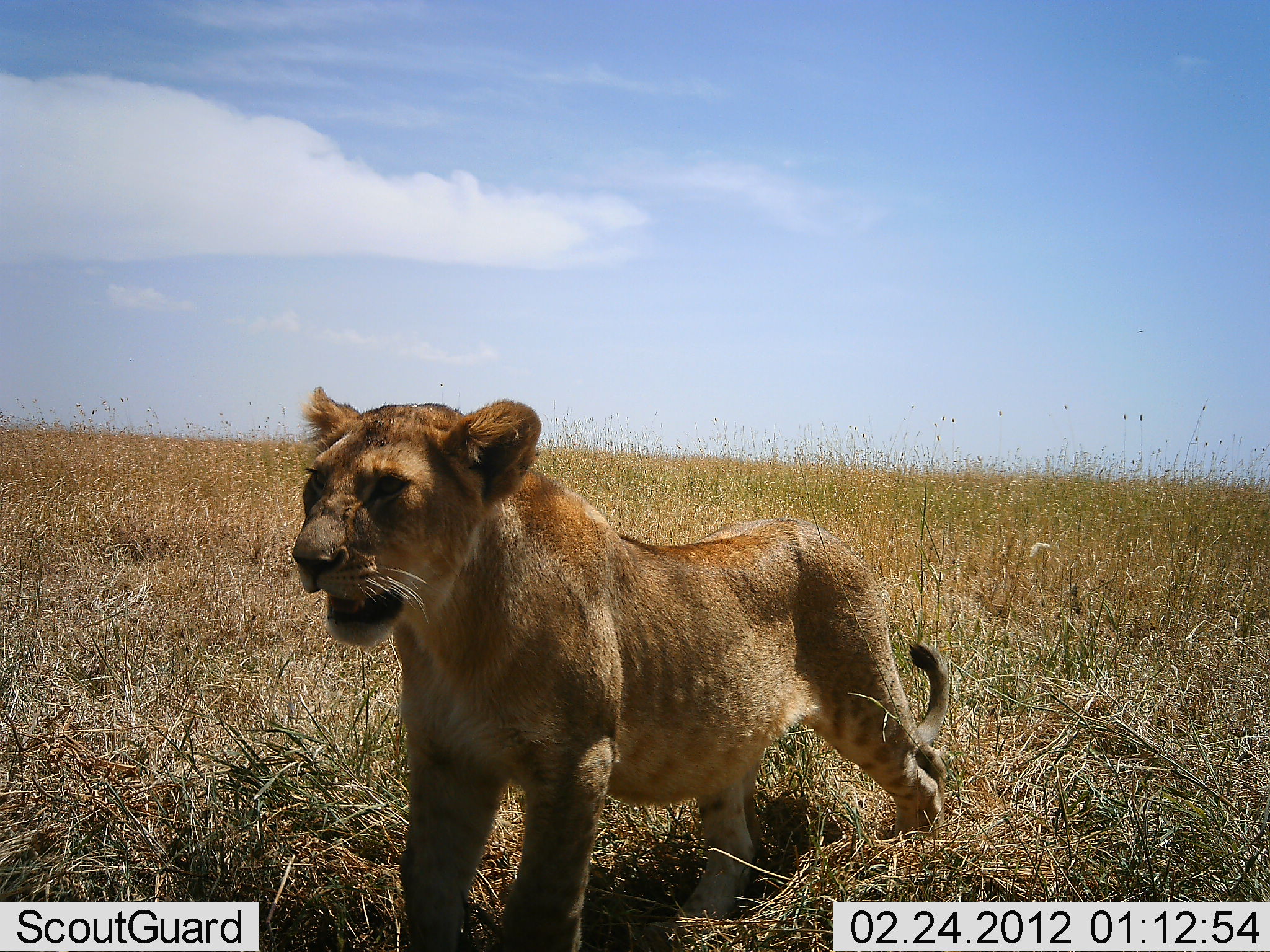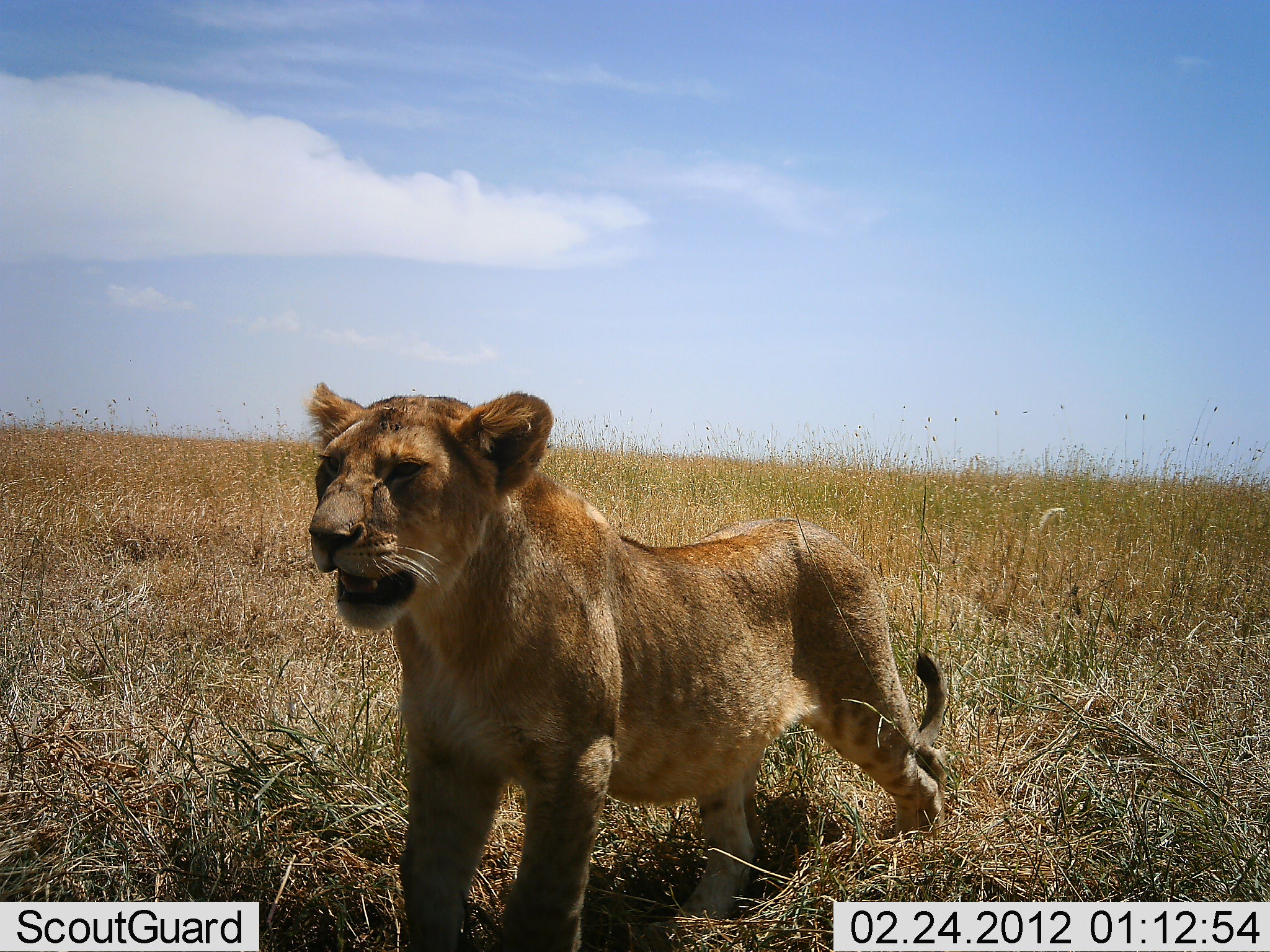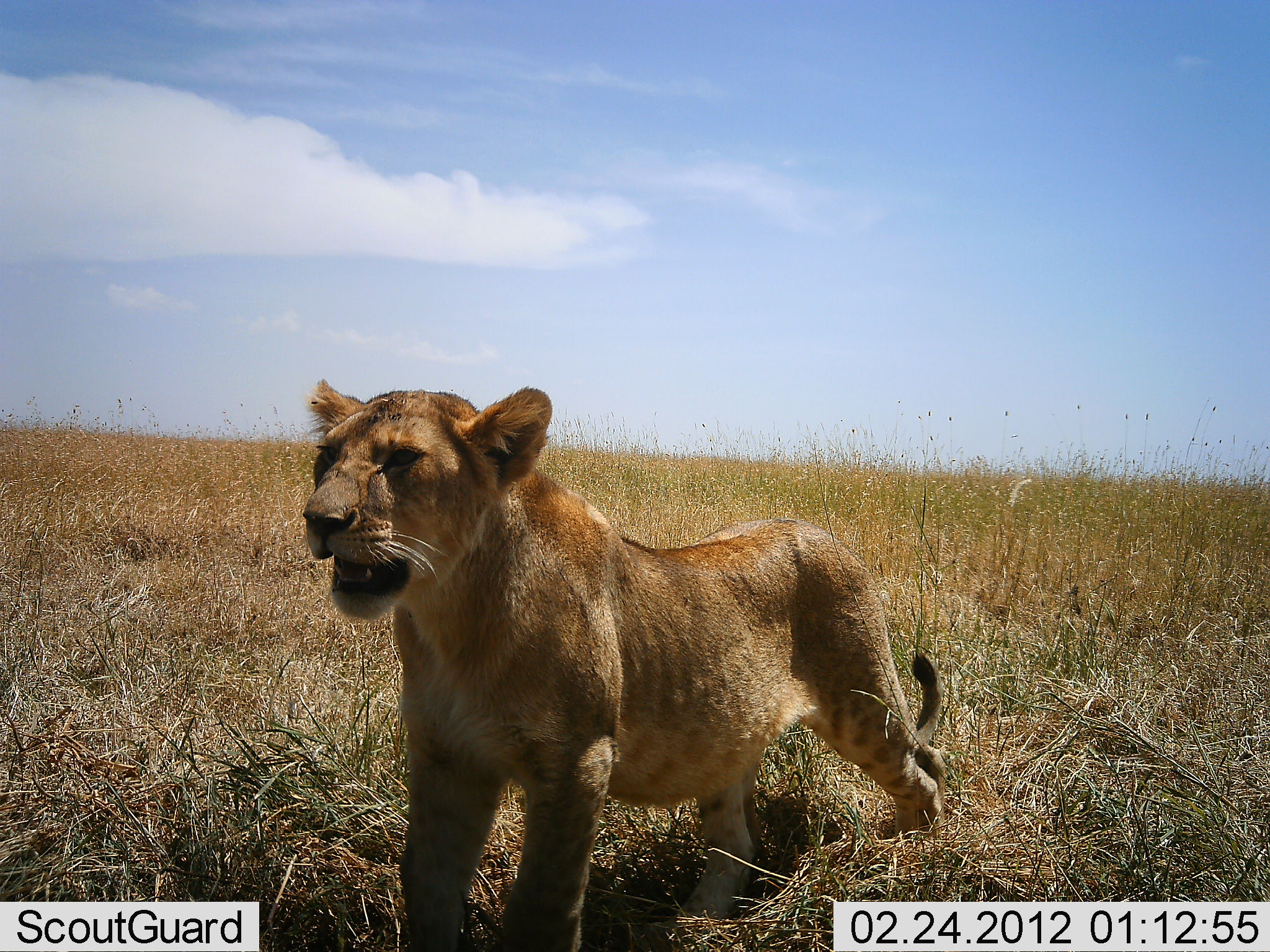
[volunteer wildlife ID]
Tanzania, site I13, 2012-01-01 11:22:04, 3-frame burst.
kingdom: Animalia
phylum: Chordata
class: Mammalia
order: Carnivora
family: Felidae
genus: Panthera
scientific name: Panthera leo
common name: lion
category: lionfemale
Lionfemale (lion) (Panthera leo), count 1. Behavior (volunteer vote fractions): standing 100%, resting 5%, moving 0%, interacting 5%. Young present (vote fraction): 40%. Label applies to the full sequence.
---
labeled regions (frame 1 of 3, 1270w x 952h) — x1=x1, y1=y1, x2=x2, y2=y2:
animal: x1=288, y1=384, x2=954, y2=950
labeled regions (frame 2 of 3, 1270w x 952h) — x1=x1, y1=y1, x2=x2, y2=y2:
animal: x1=302, y1=378, x2=953, y2=950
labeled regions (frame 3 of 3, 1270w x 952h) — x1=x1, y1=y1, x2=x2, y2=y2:
animal: x1=301, y1=377, x2=949, y2=952